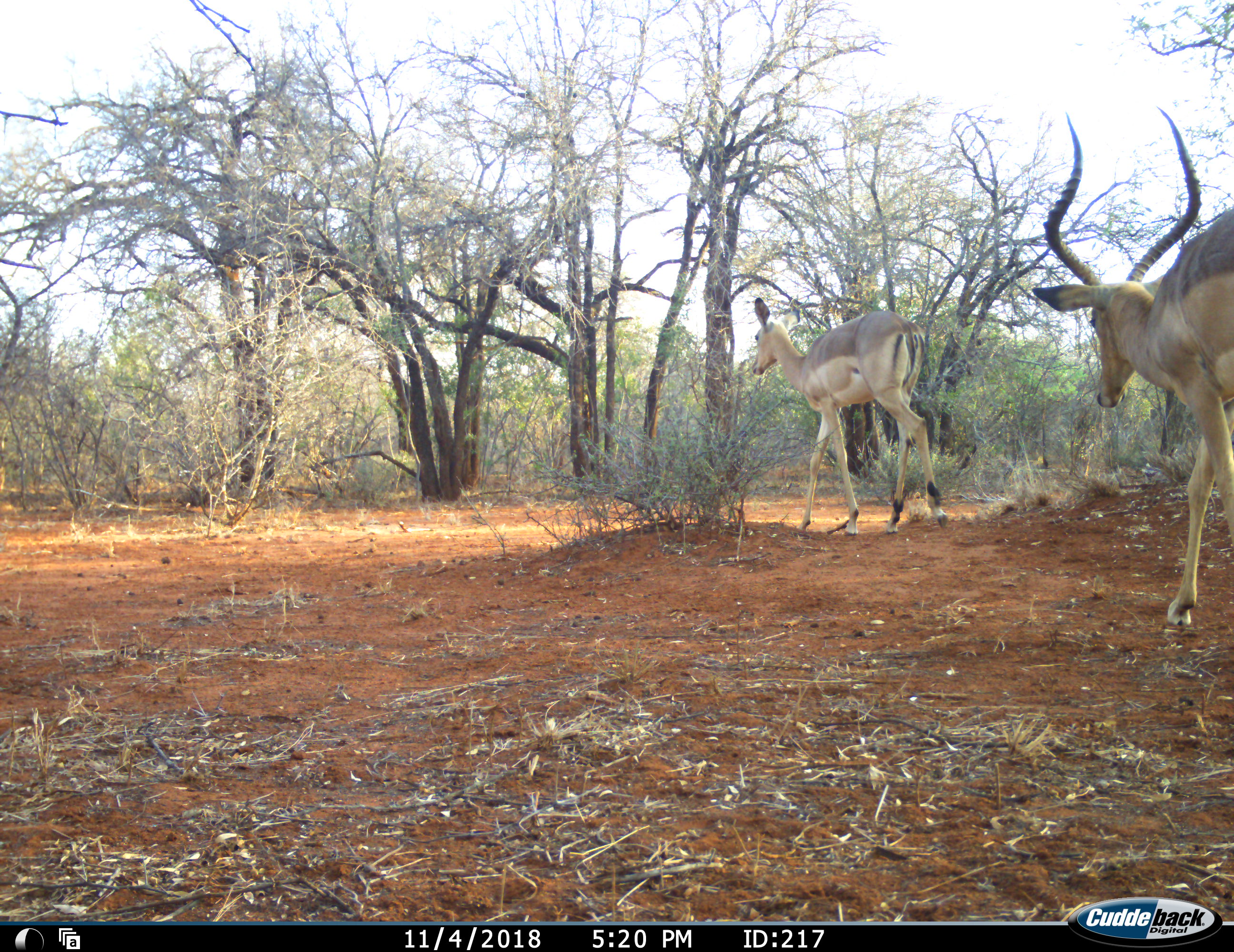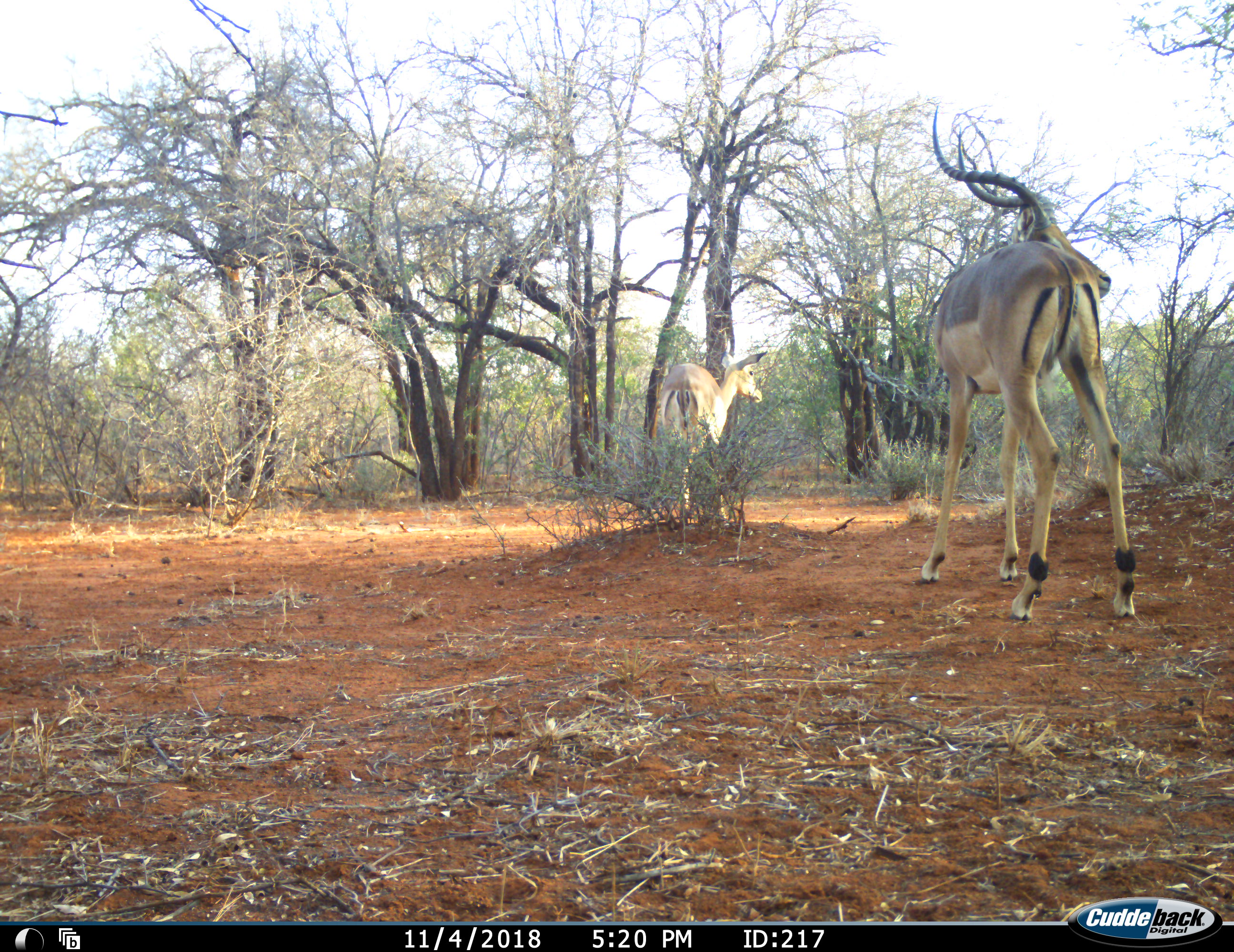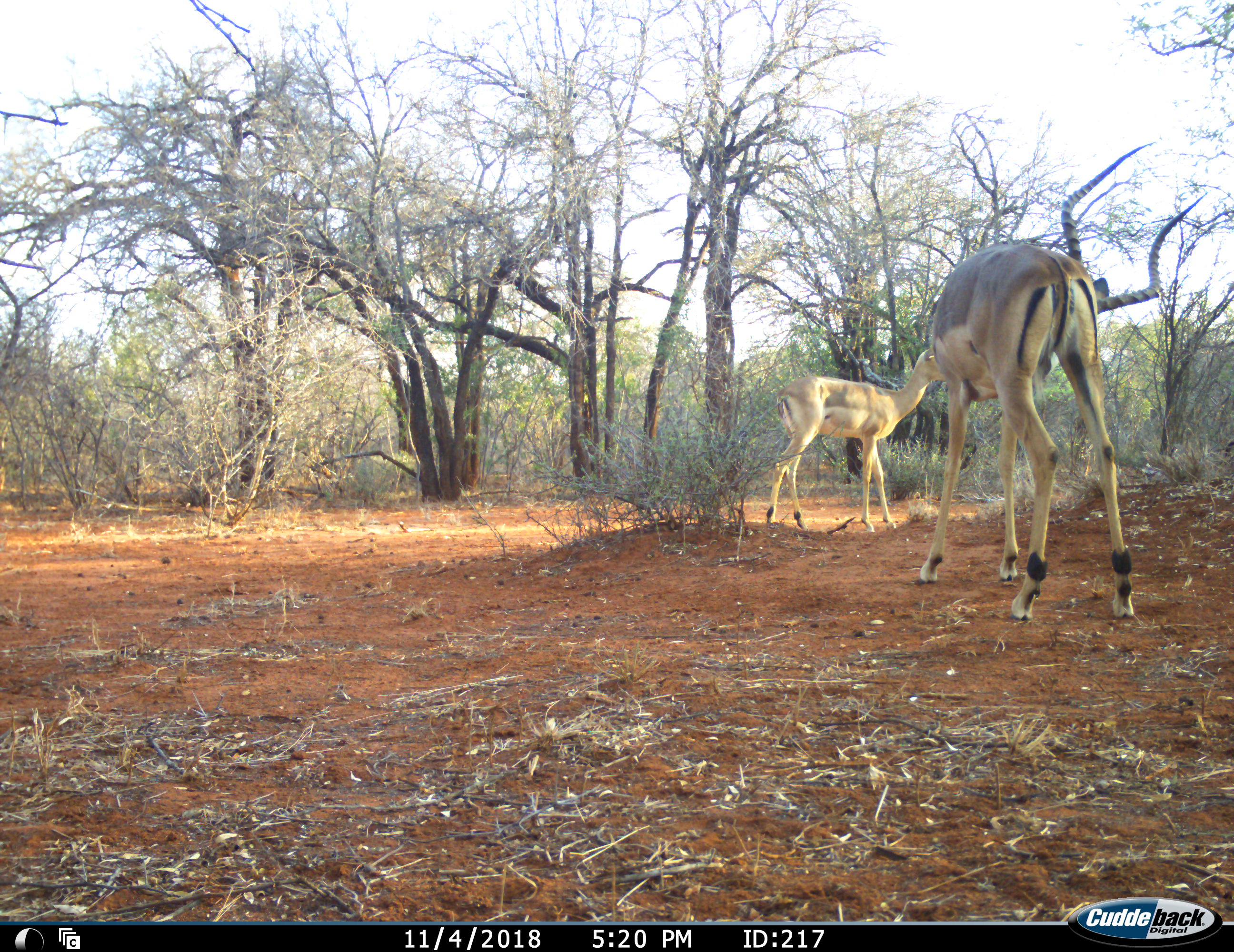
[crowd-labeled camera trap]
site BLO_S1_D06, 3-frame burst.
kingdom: Animalia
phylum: Chordata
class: Mammalia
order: Artiodactyla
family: Bovidae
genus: Aepyceros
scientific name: Aepyceros melampus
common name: impala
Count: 2.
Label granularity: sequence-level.